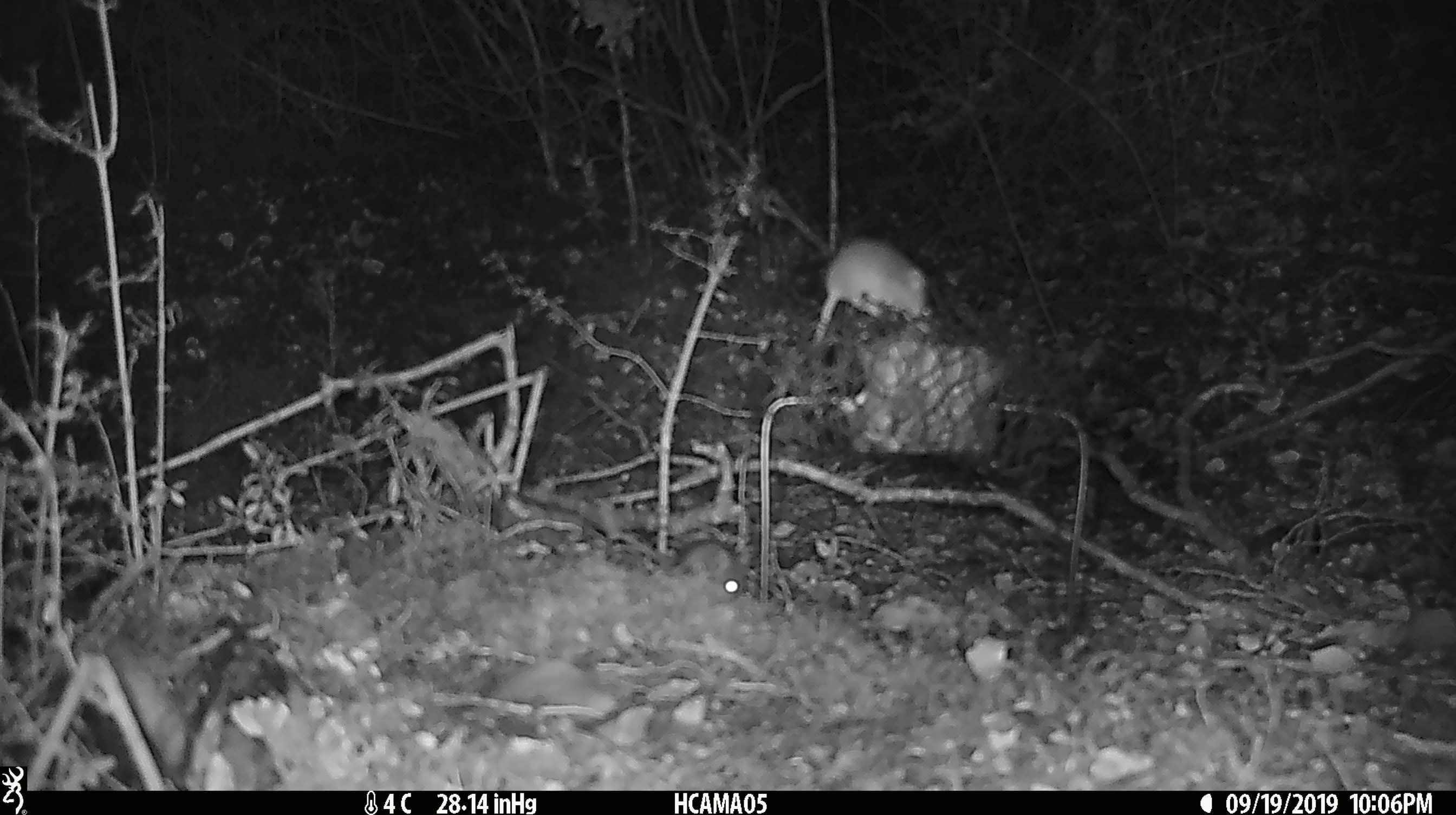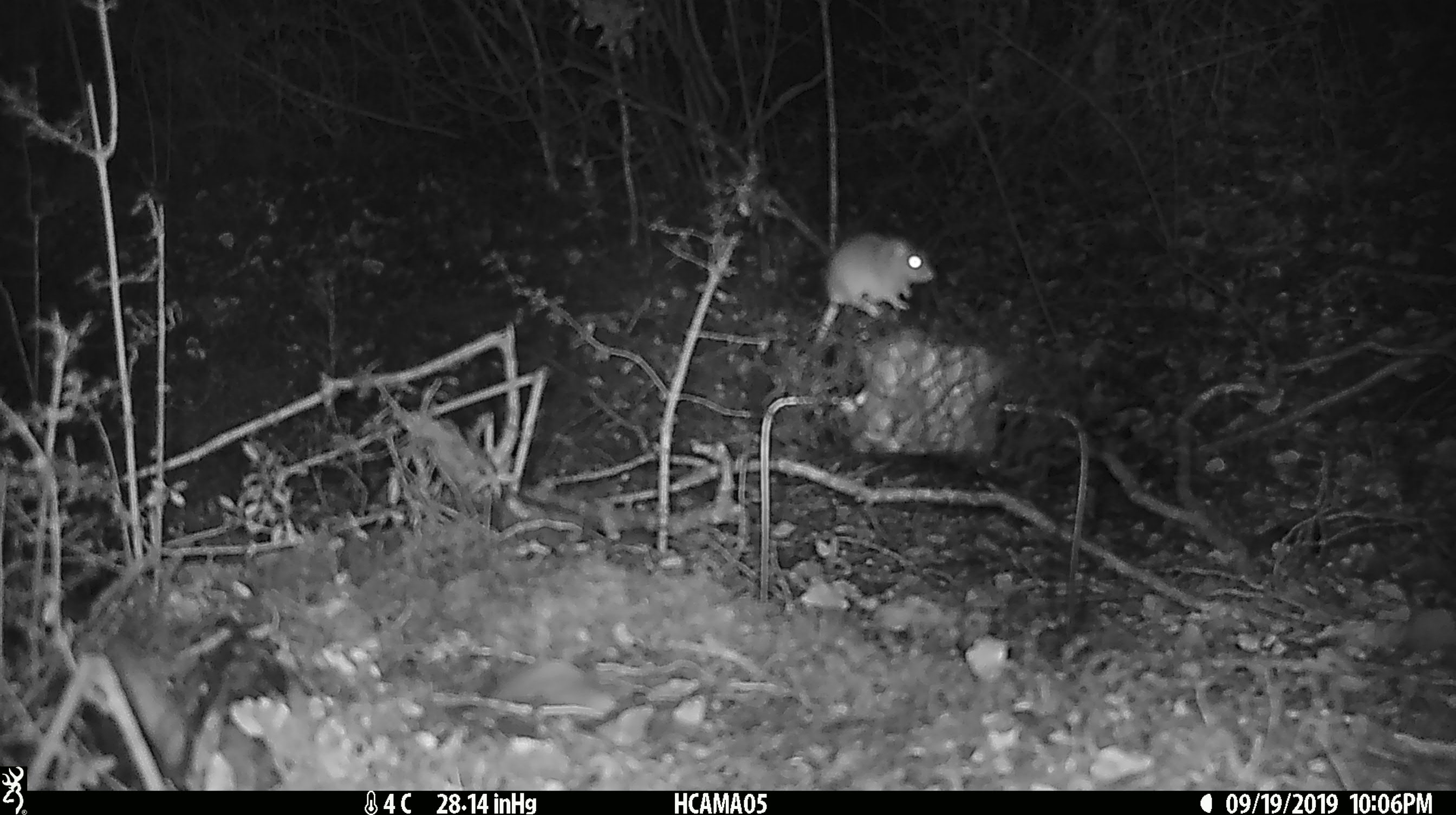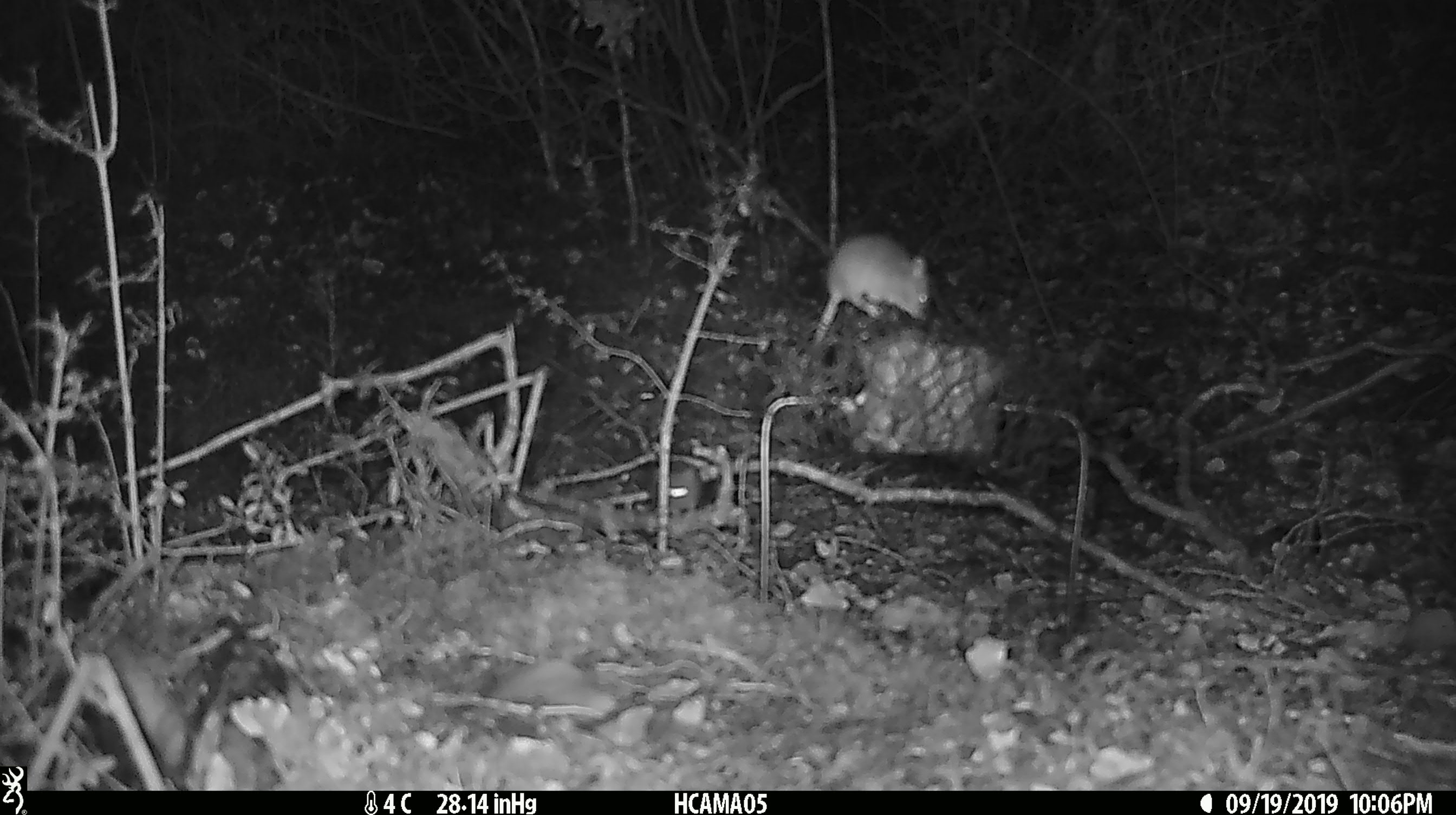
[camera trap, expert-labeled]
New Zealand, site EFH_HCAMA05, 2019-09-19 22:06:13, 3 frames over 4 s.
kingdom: Animalia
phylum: Chordata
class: Mammalia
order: Rodentia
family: Muridae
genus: Mus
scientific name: Mus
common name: mouse